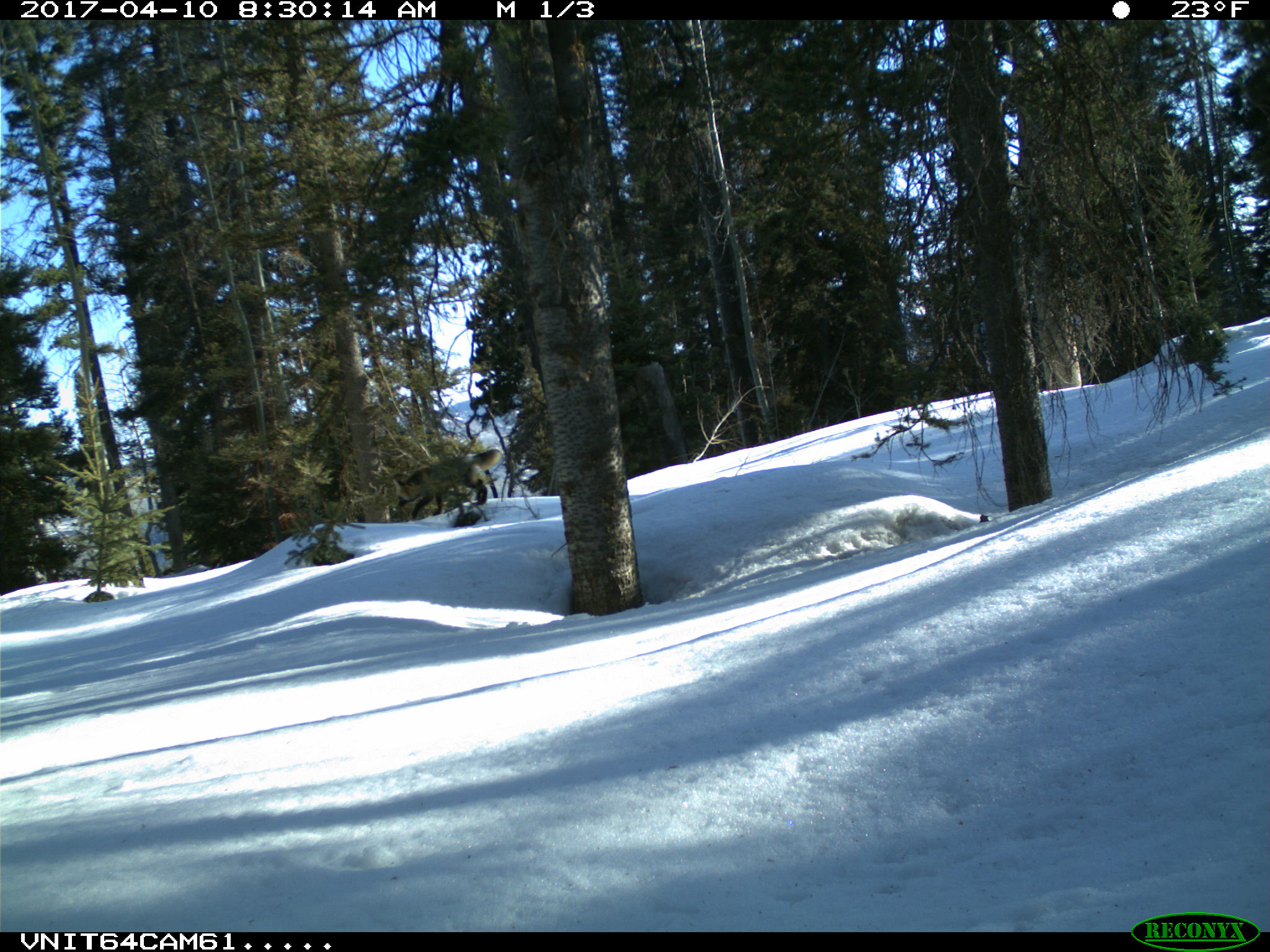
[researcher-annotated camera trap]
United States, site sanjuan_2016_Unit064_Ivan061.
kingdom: Animalia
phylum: Chordata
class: Mammalia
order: Carnivora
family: Canidae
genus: Vulpes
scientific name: Vulpes vulpes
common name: red fox